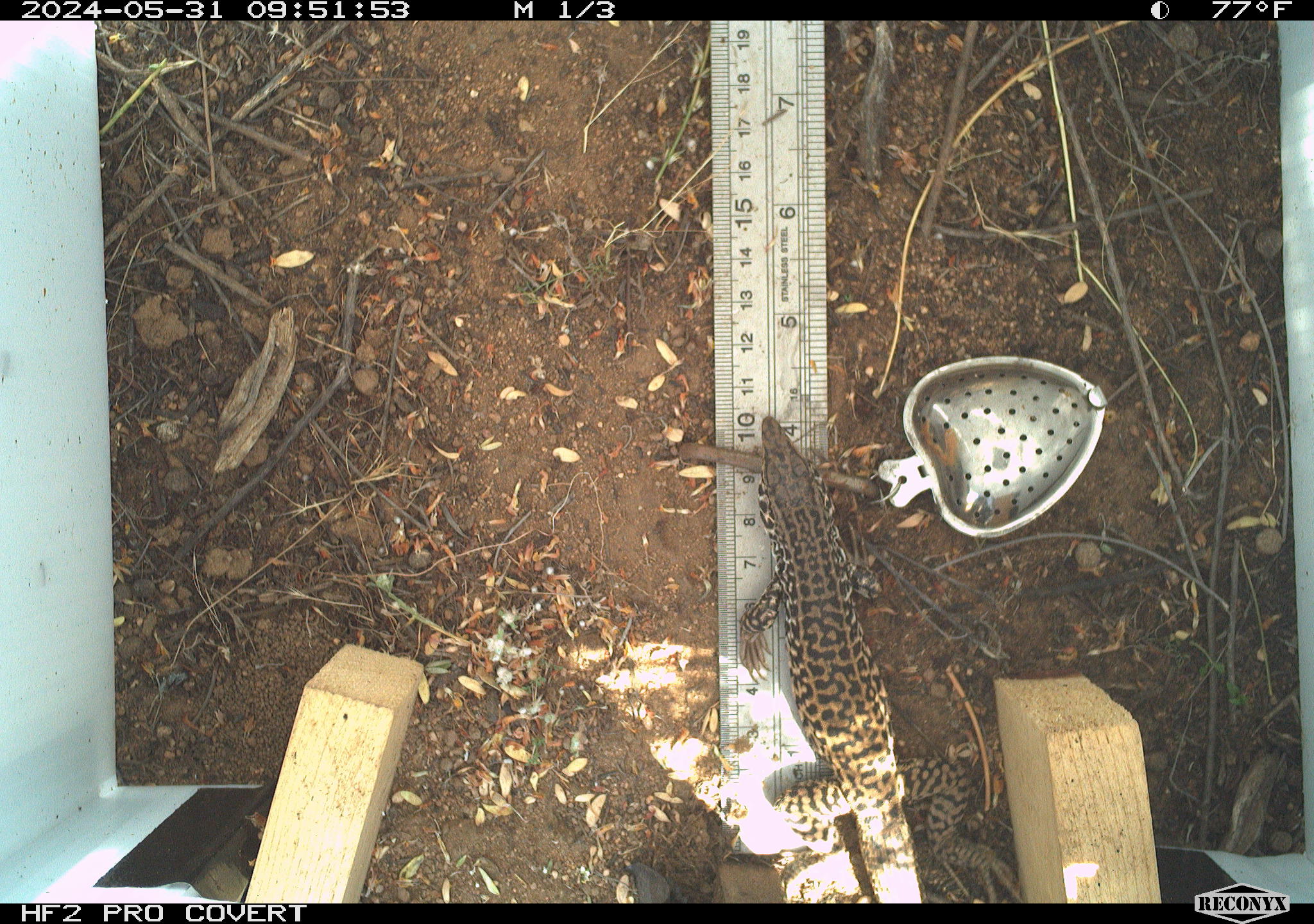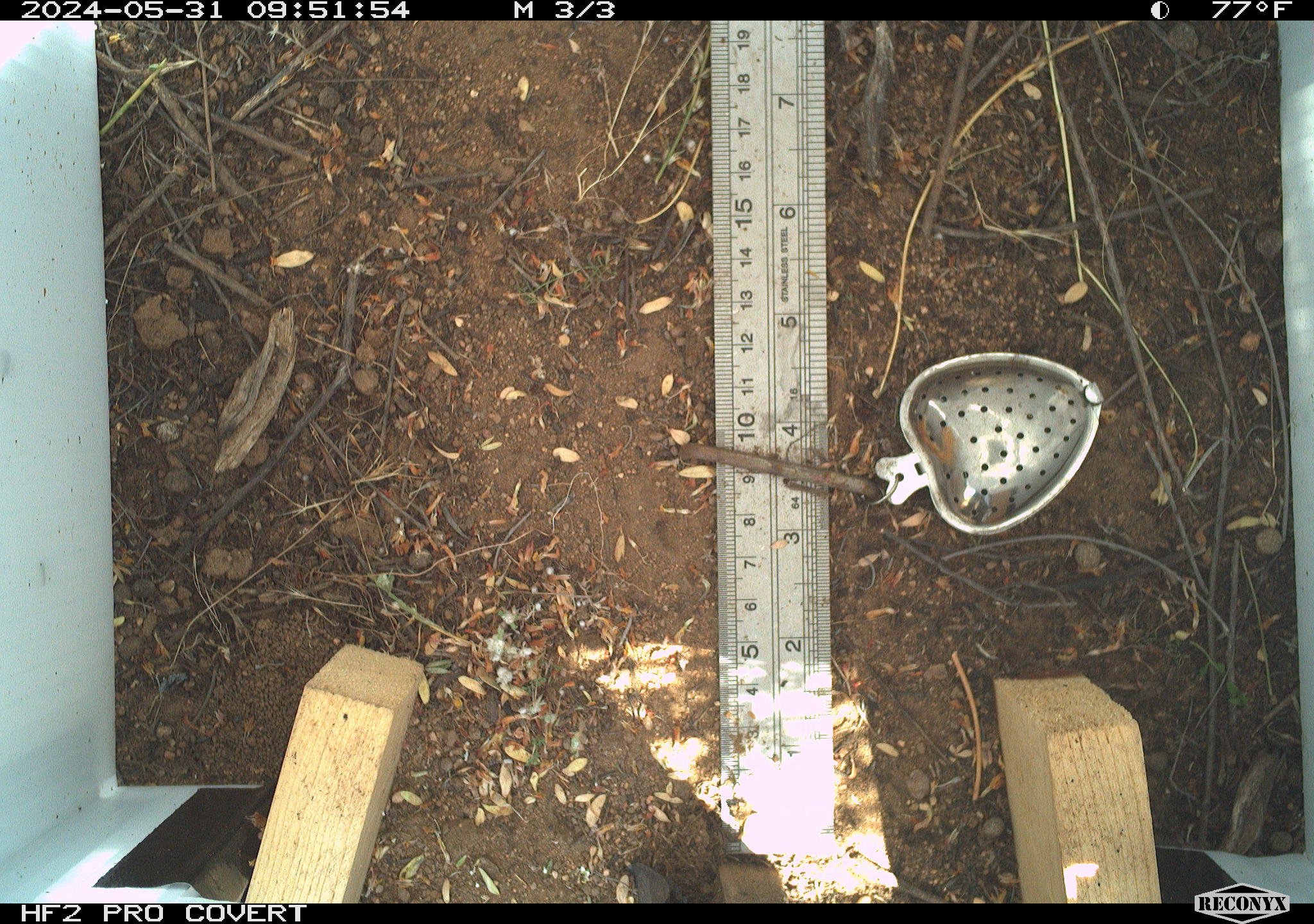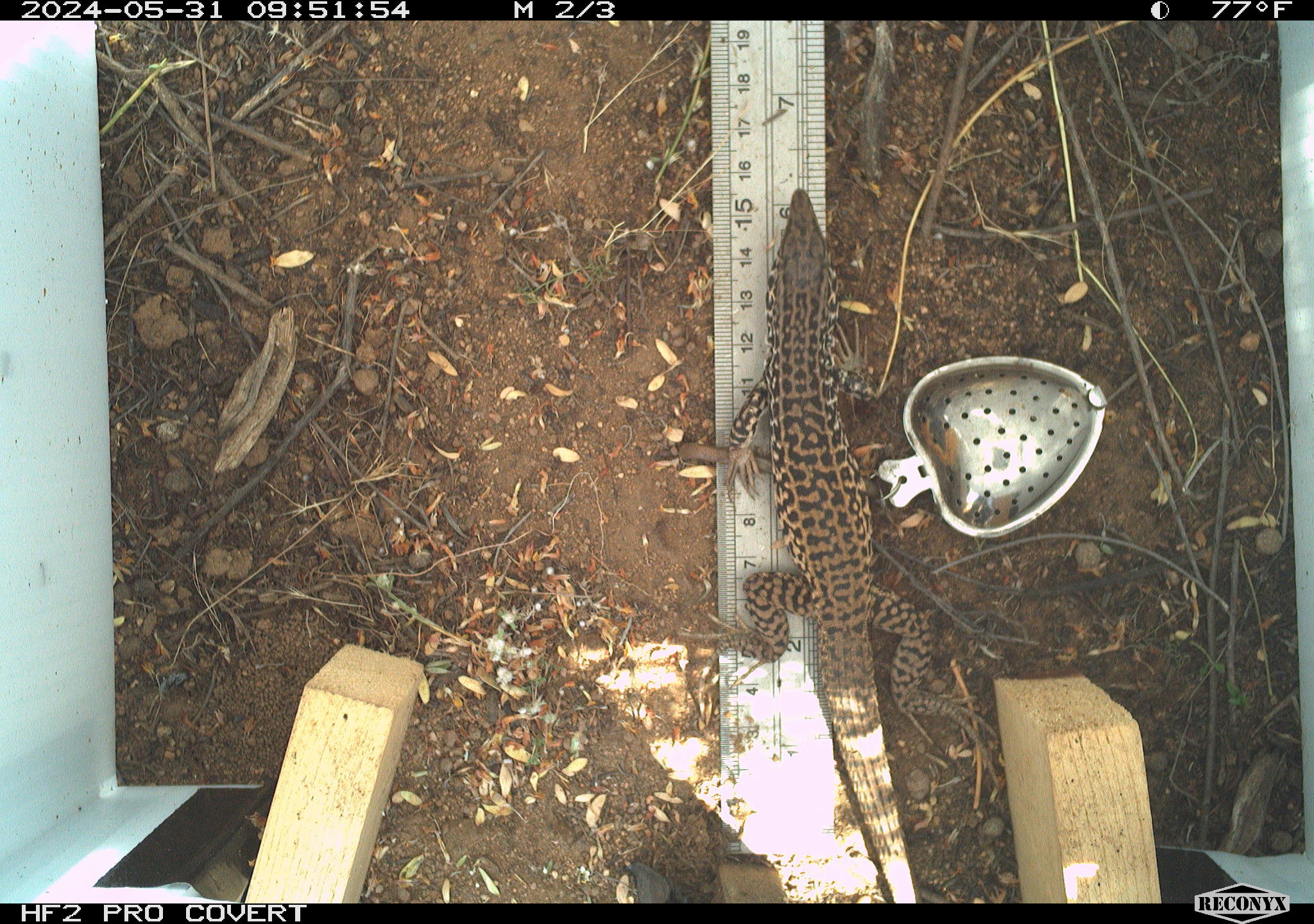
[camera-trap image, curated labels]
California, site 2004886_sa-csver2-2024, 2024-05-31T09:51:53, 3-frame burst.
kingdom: Animalia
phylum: Chordata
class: Reptilia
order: Squamata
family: Teiidae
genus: Aspidoscelis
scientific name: Aspidoscelis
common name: whiptail lizards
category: aspidoscelis species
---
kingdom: Animalia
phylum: Chordata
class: Reptilia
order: Squamata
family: Teiidae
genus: Aspidoscelis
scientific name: Aspidoscelis tigris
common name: western whiptail